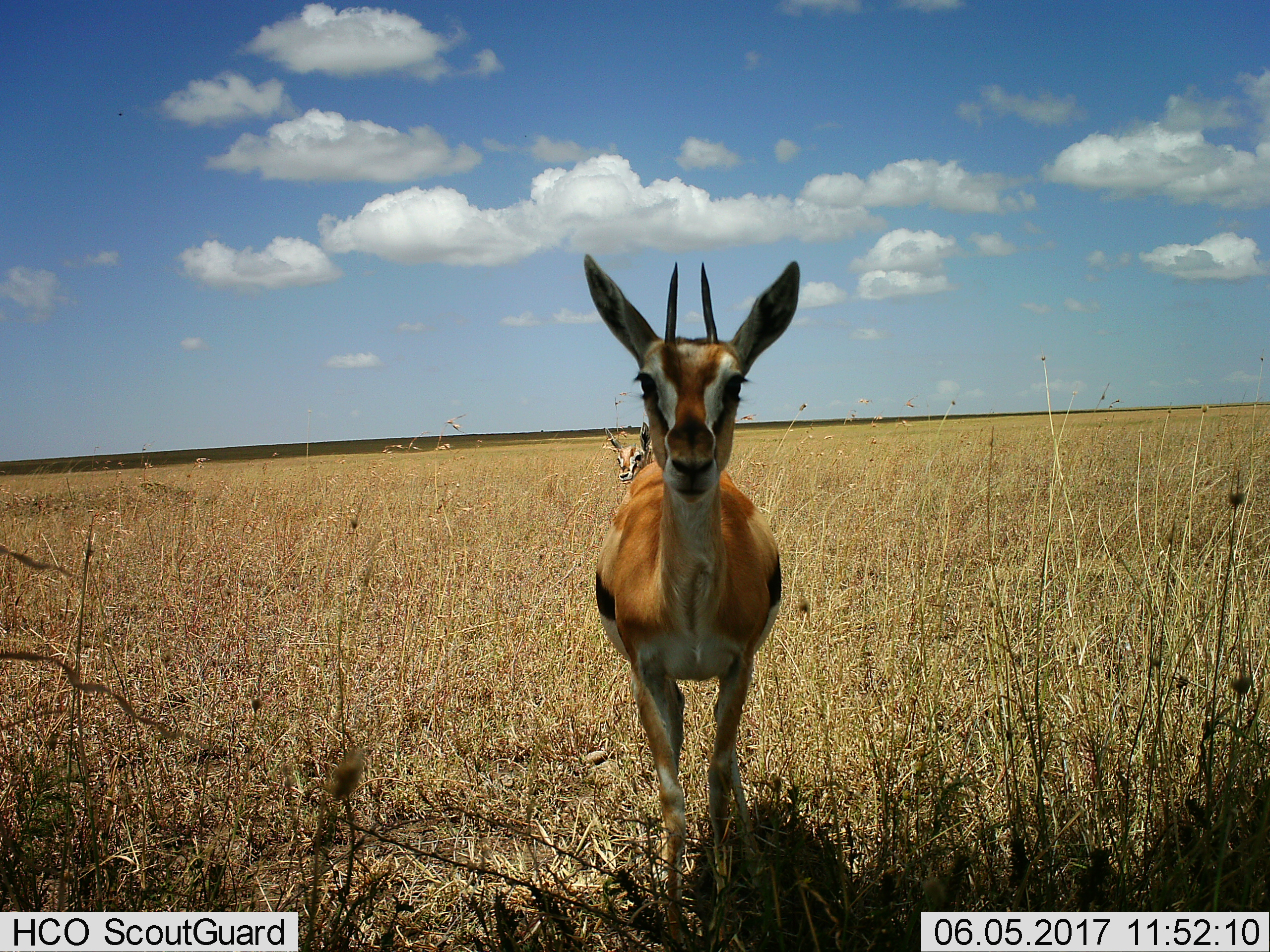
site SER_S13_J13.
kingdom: Animalia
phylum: Chordata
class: Mammalia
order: Artiodactyla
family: Bovidae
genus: Eudorcas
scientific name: Eudorcas thomsonii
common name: thomson's gazelle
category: gazellethomsons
Gazellethomsons (thomson's gazelle) (Eudorcas thomsonii), count 2. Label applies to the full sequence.